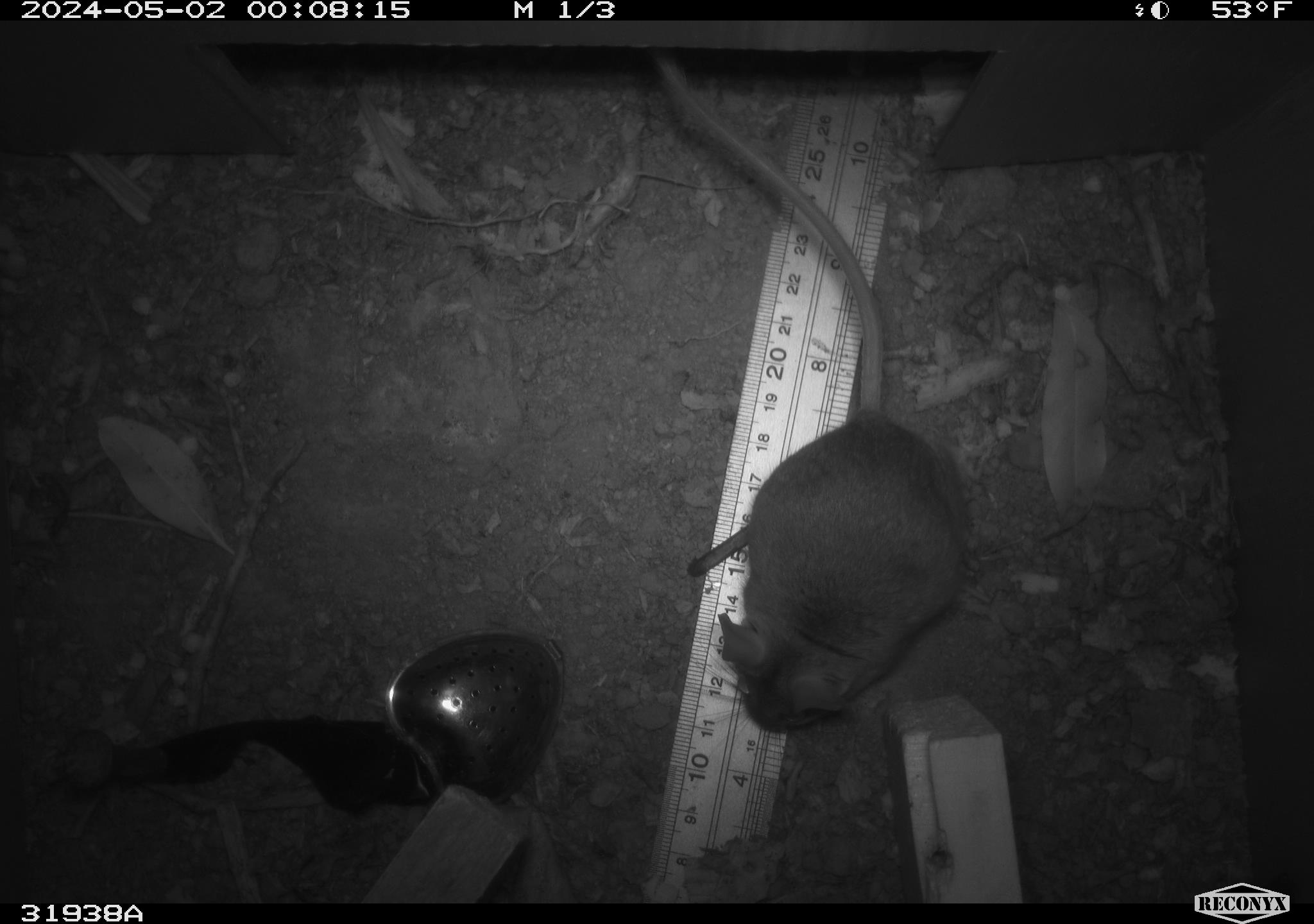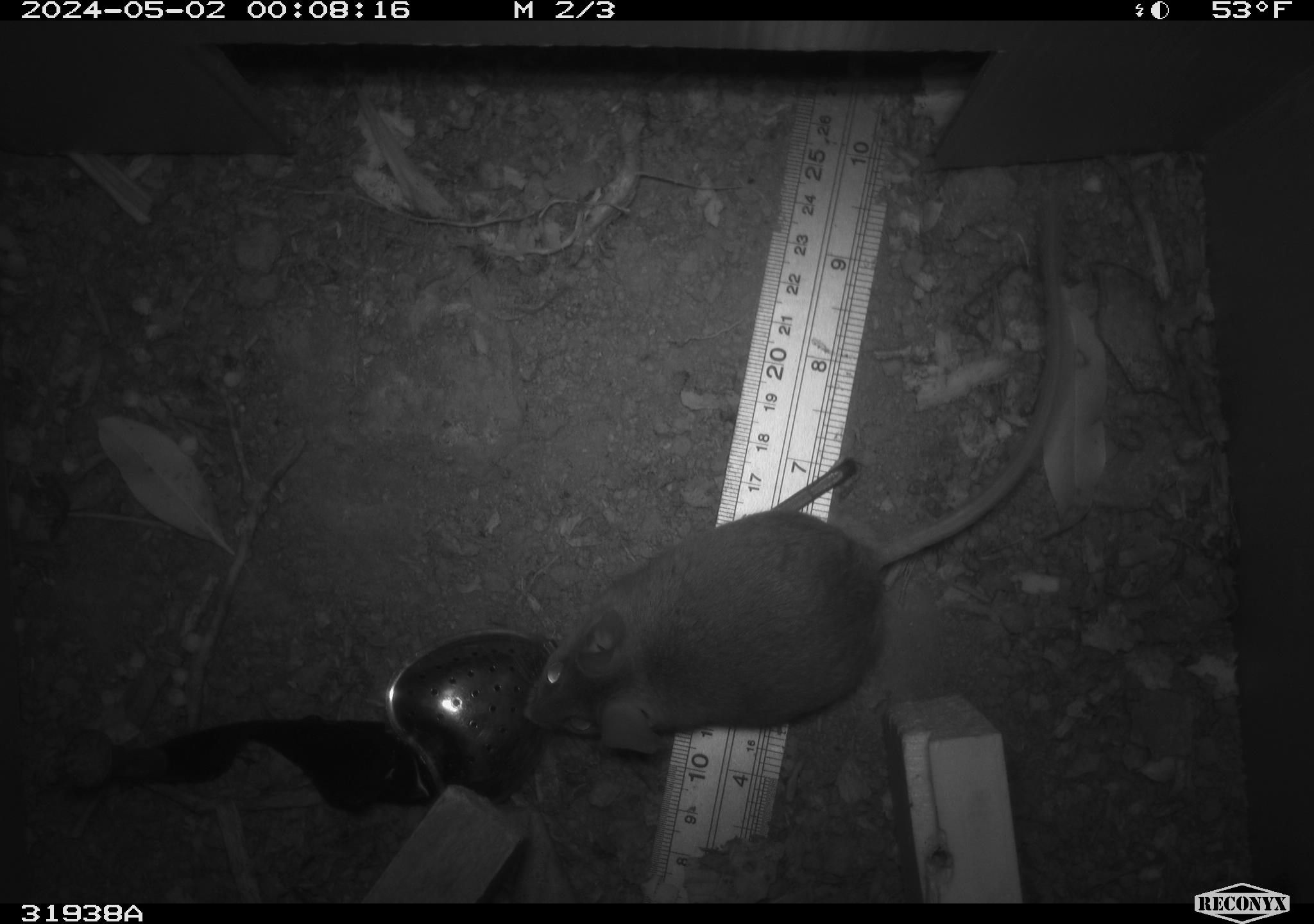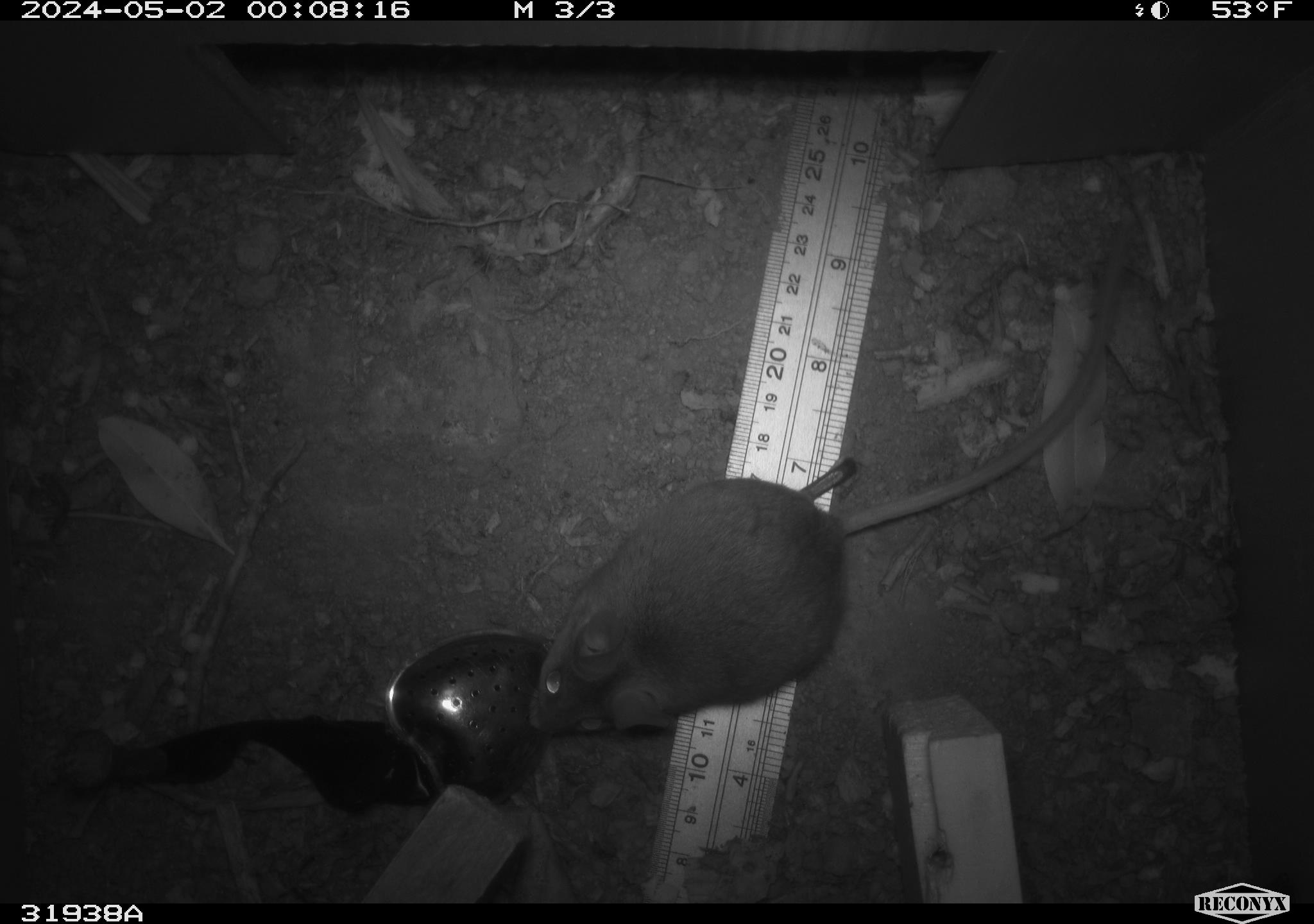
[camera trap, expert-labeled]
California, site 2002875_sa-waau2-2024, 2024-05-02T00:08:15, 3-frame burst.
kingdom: Animalia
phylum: Chordata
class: Mammalia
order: Rodentia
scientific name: Rodentia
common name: mouse species